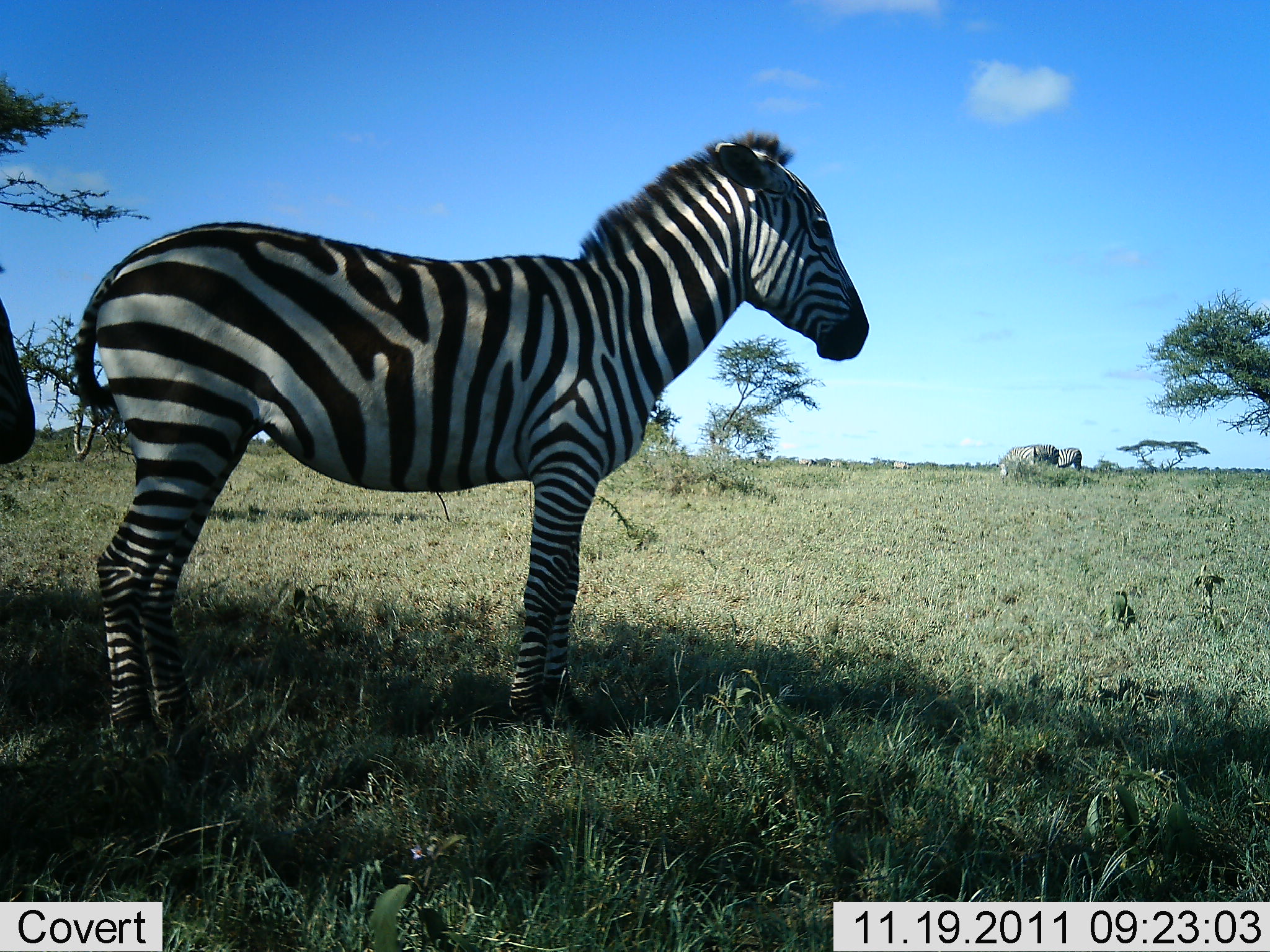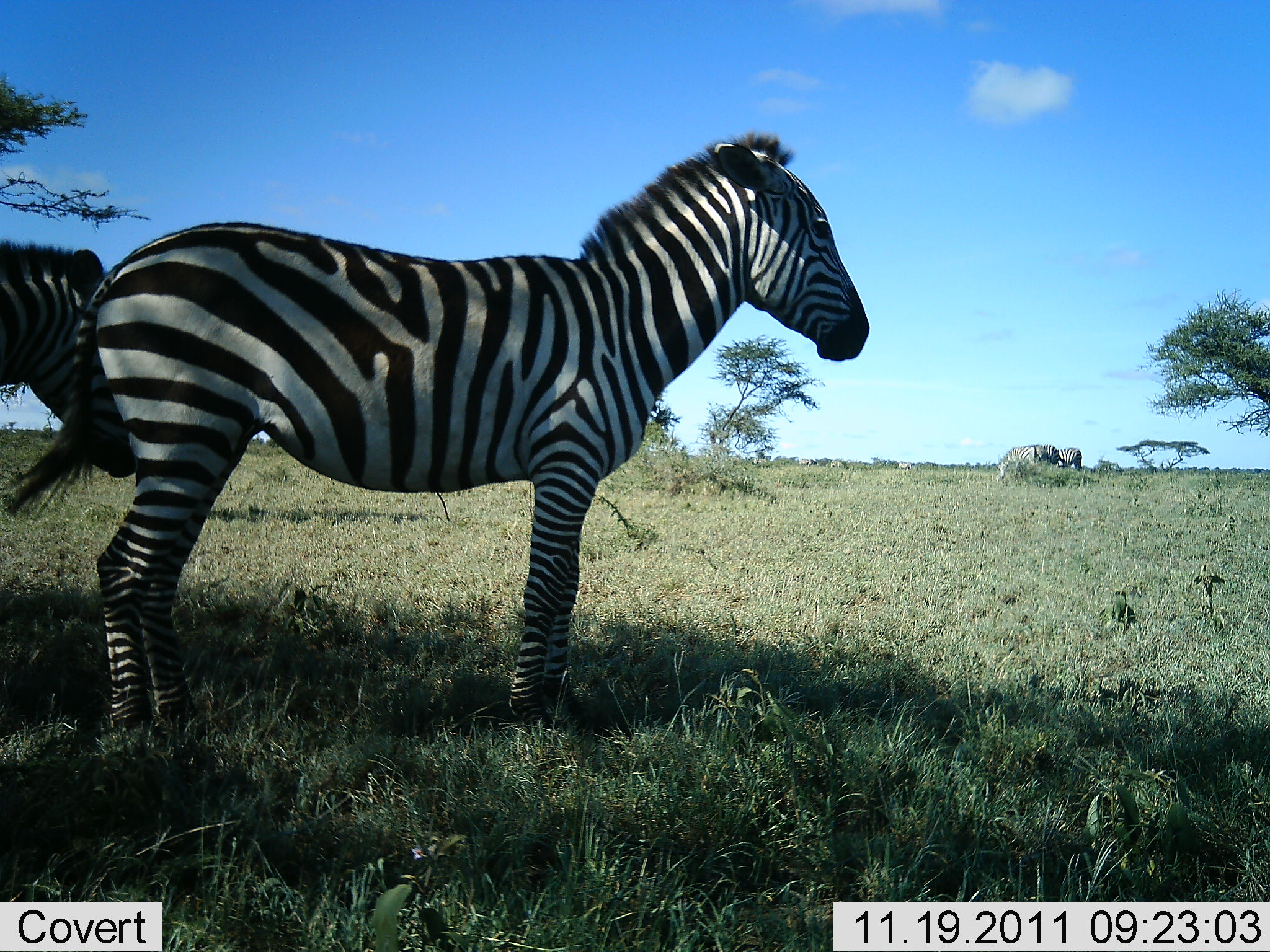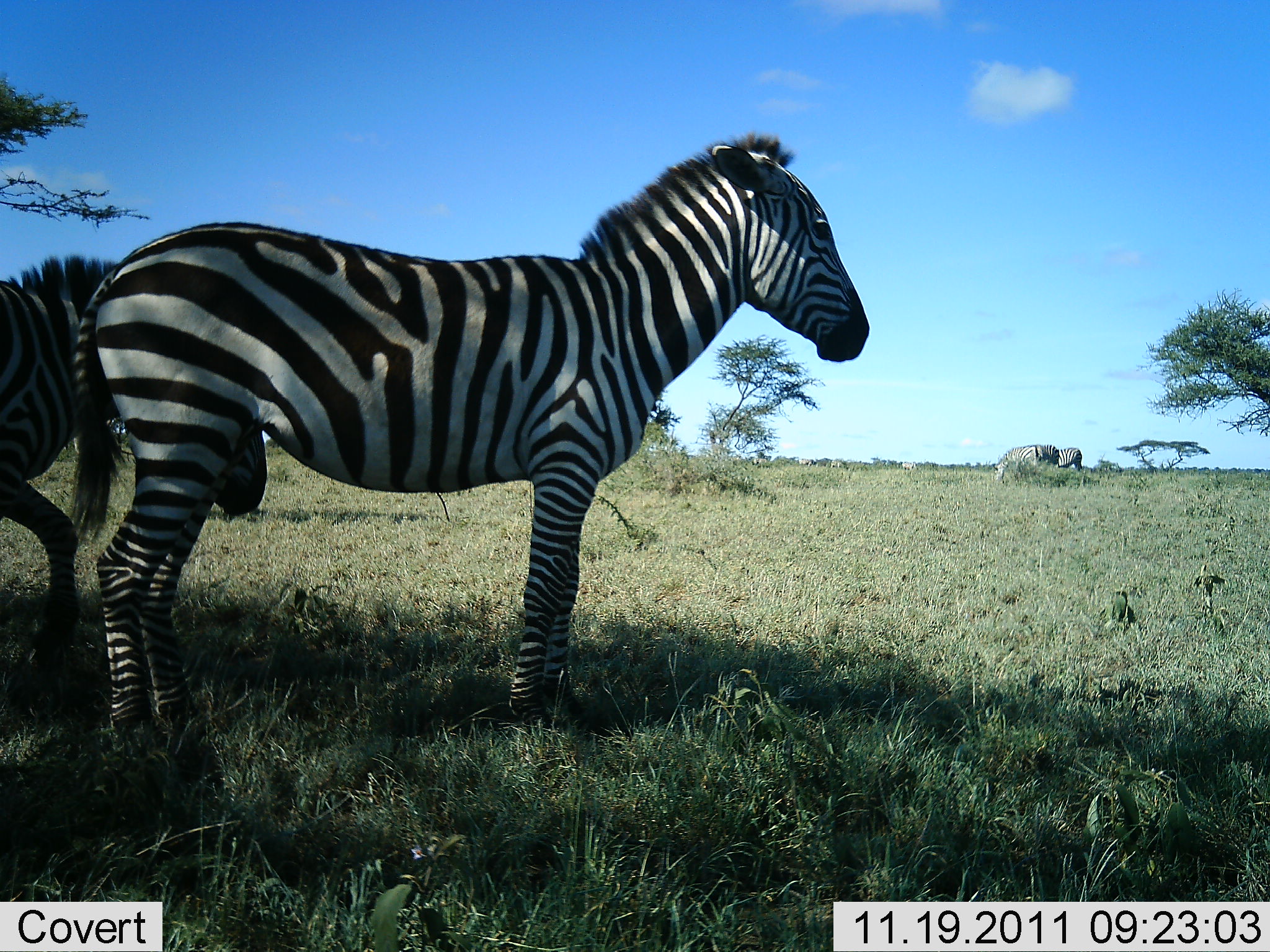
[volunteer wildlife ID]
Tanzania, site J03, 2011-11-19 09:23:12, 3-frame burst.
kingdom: Animalia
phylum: Chordata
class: Mammalia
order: Perissodactyla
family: Equidae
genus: Equus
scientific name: Equus quagga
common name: plains zebra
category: zebra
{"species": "zebra (plains zebra) (Equus quagga)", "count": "2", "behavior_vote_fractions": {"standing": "83%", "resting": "0%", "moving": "50%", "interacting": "0%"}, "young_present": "0%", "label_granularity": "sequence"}